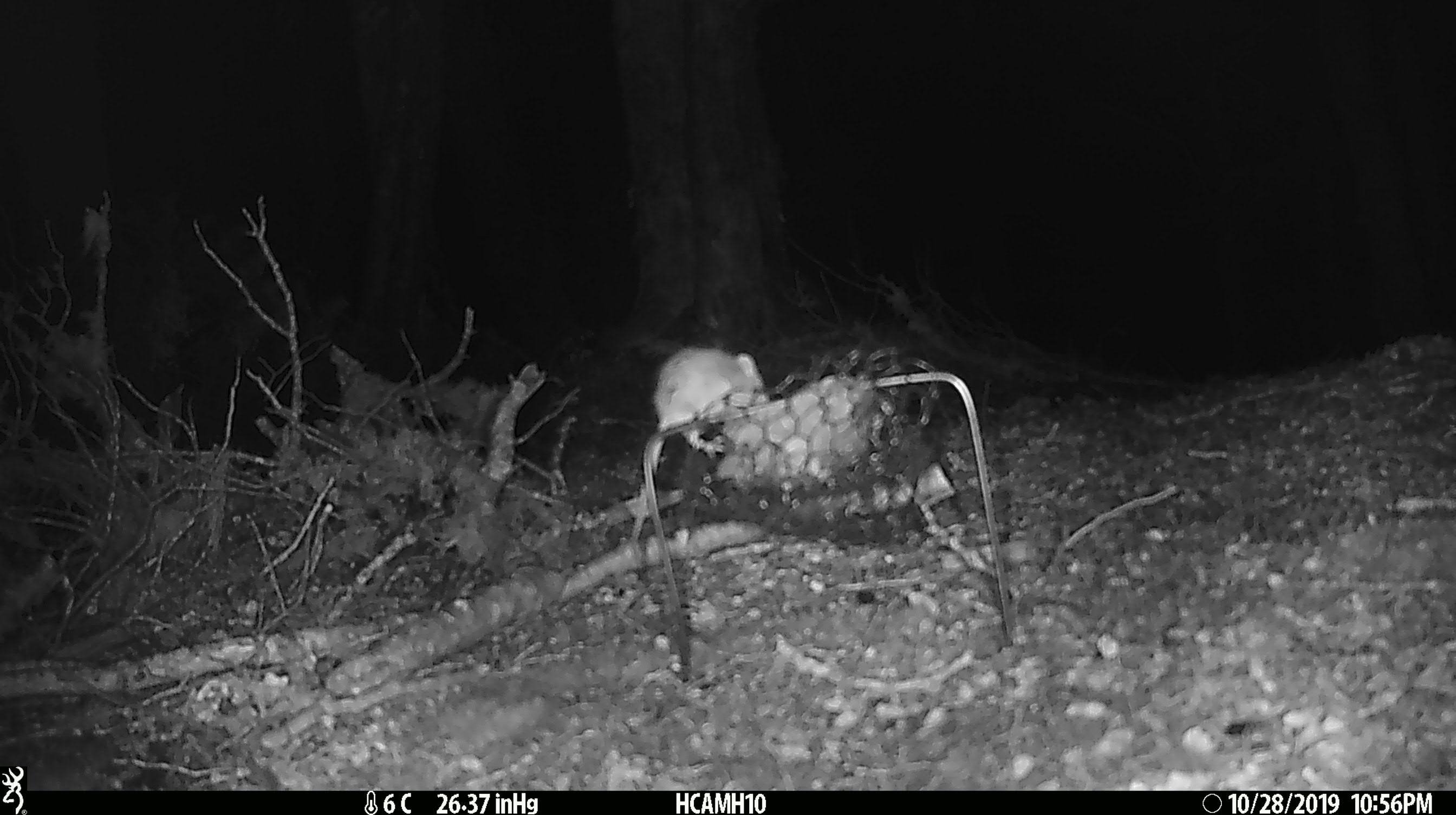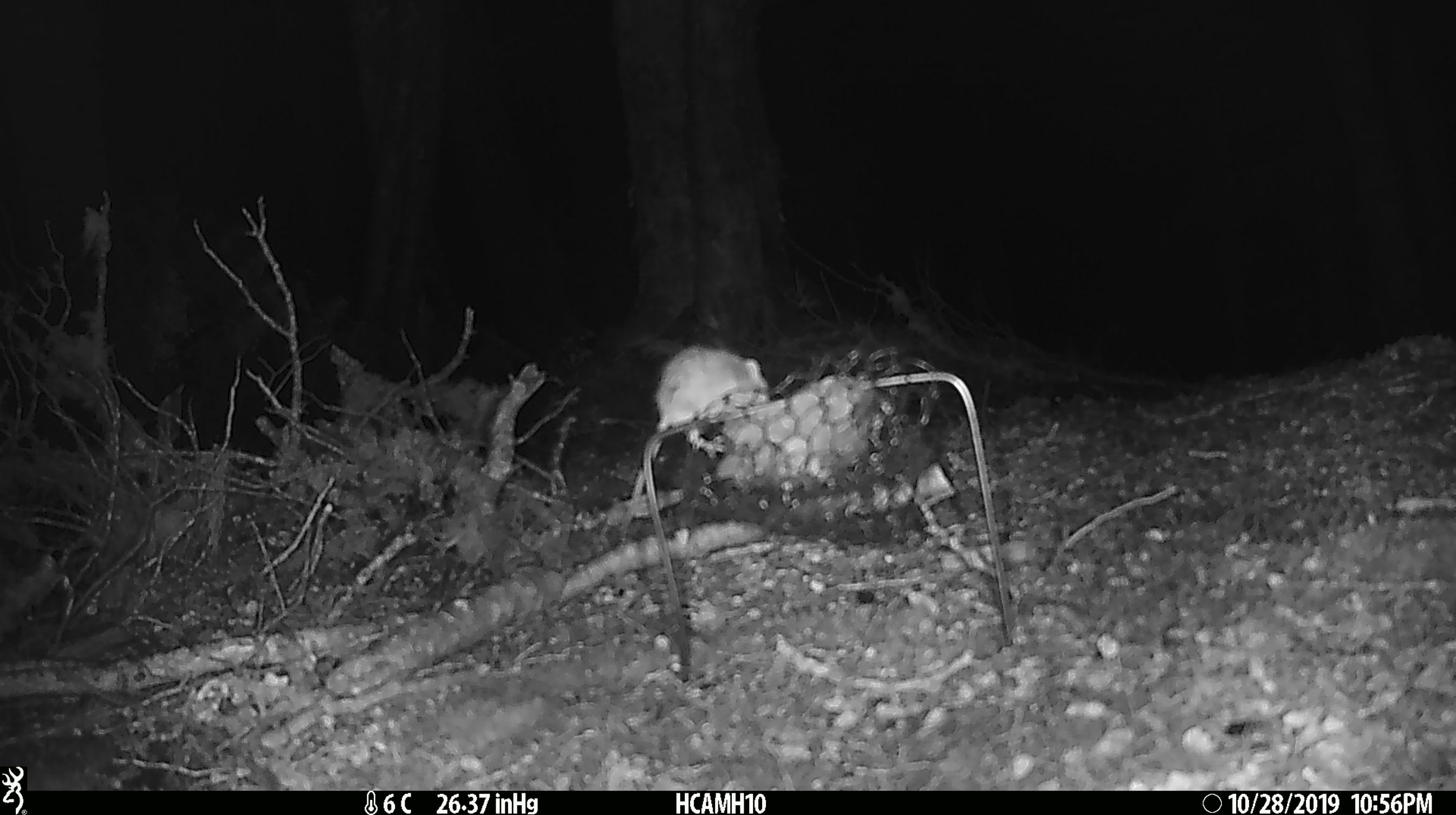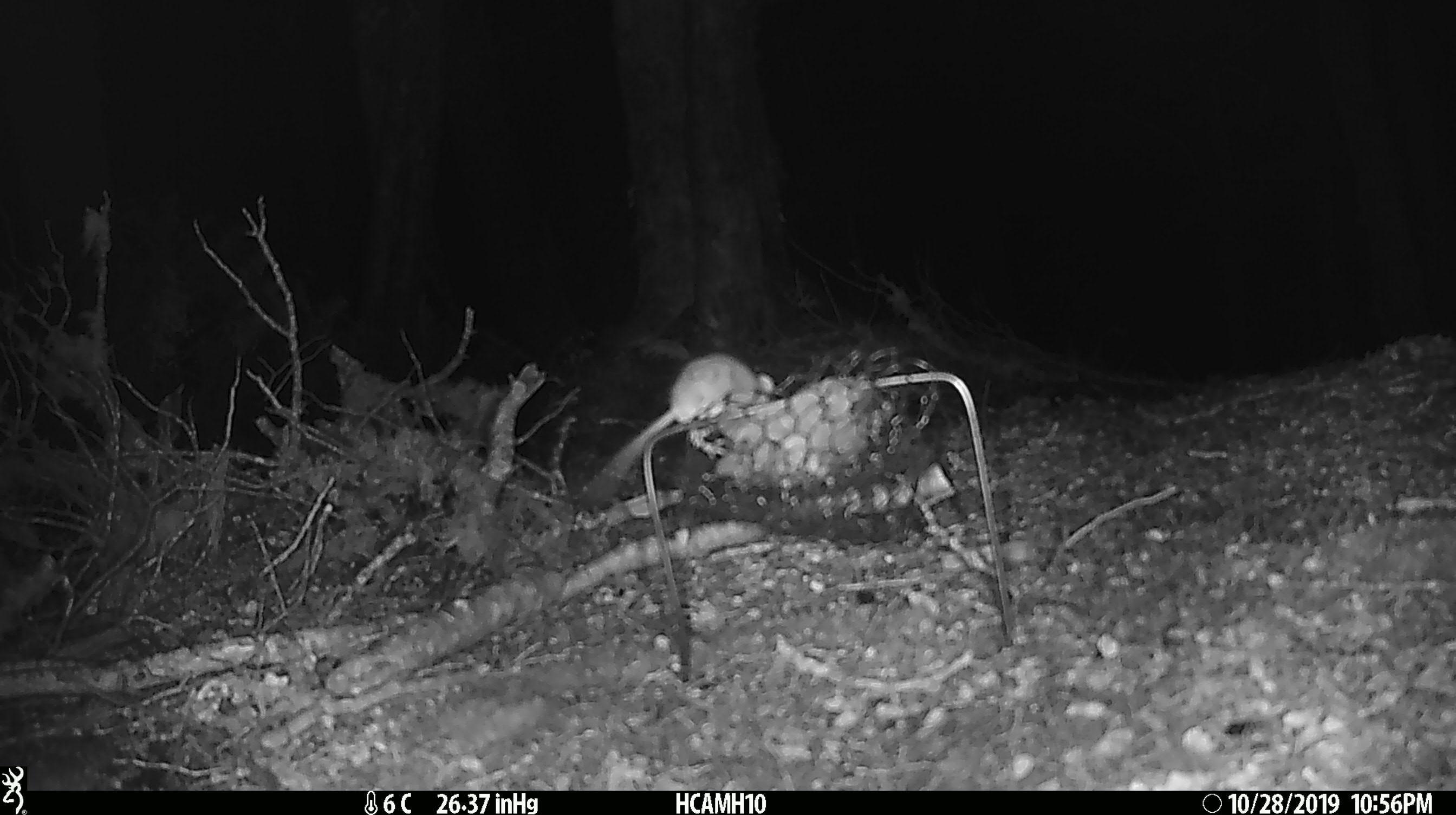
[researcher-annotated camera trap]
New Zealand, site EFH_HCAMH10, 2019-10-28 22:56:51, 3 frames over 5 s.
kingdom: Animalia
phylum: Chordata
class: Mammalia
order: Rodentia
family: Muridae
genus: Mus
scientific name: Mus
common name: mouse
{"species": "mouse (Mus)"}